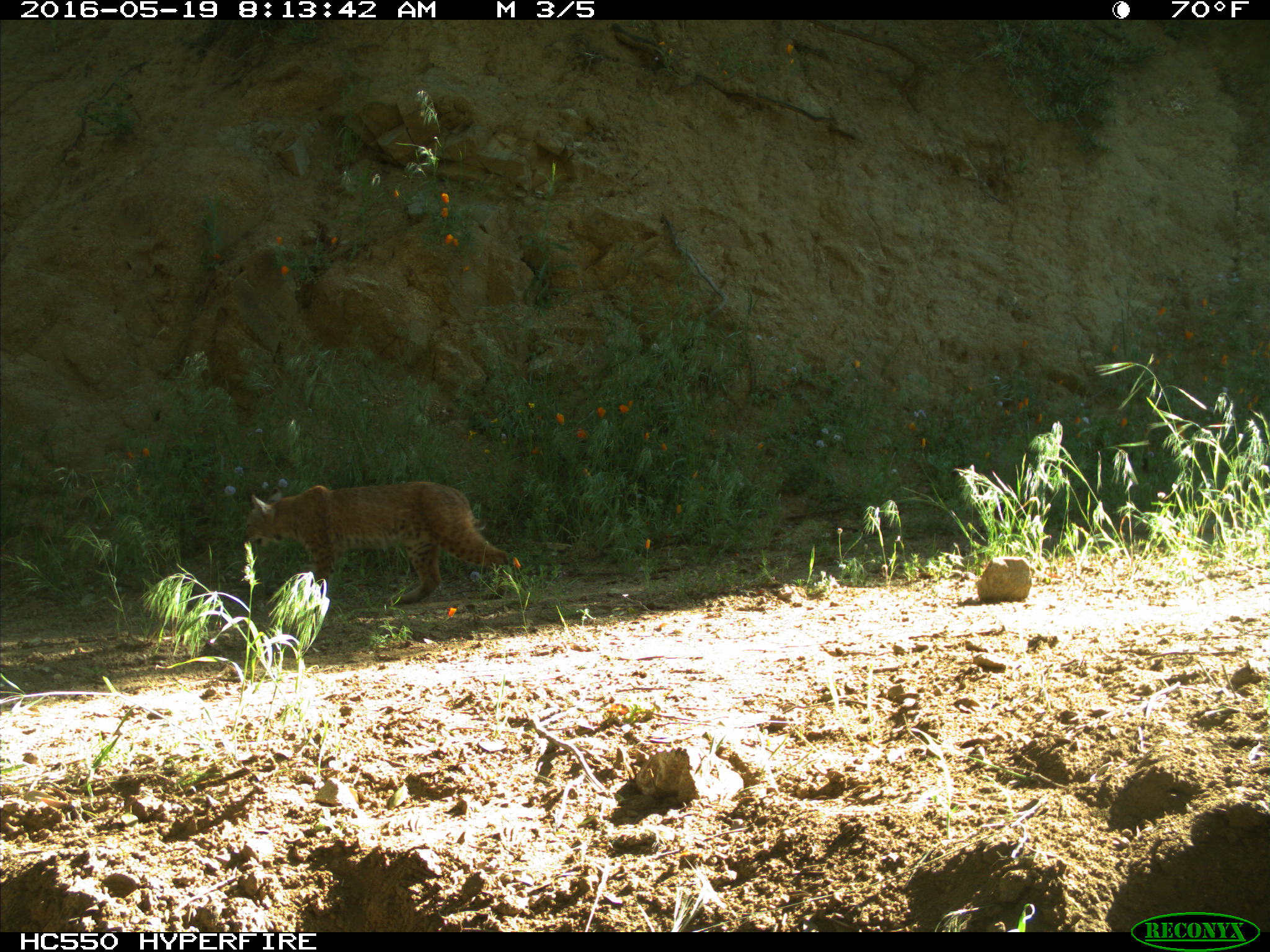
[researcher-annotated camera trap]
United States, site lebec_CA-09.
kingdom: Animalia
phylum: Chordata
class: Mammalia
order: Carnivora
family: Felidae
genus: Lynx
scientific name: Lynx rufus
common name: bobcat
Lynx rufus (bobcat).